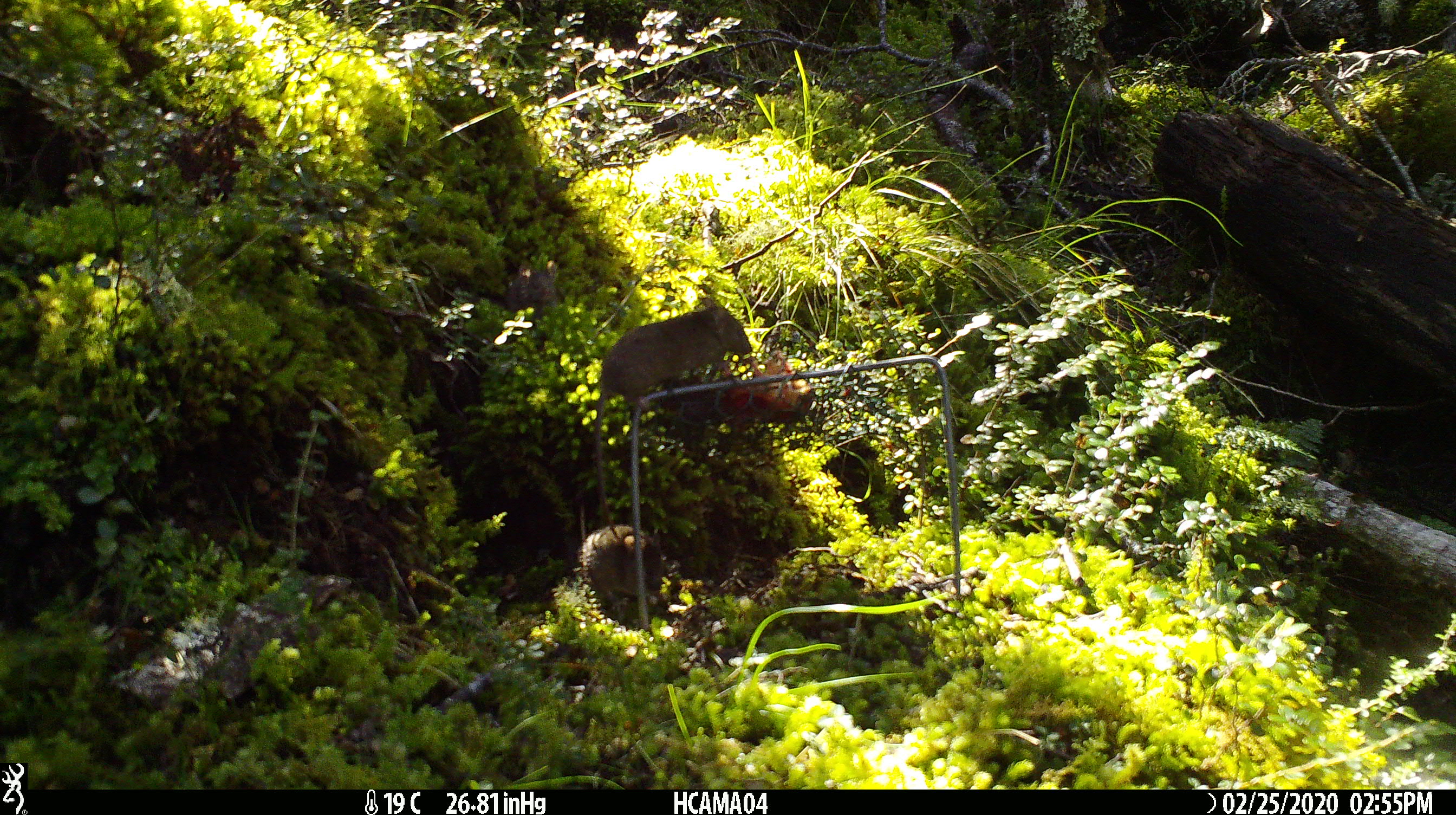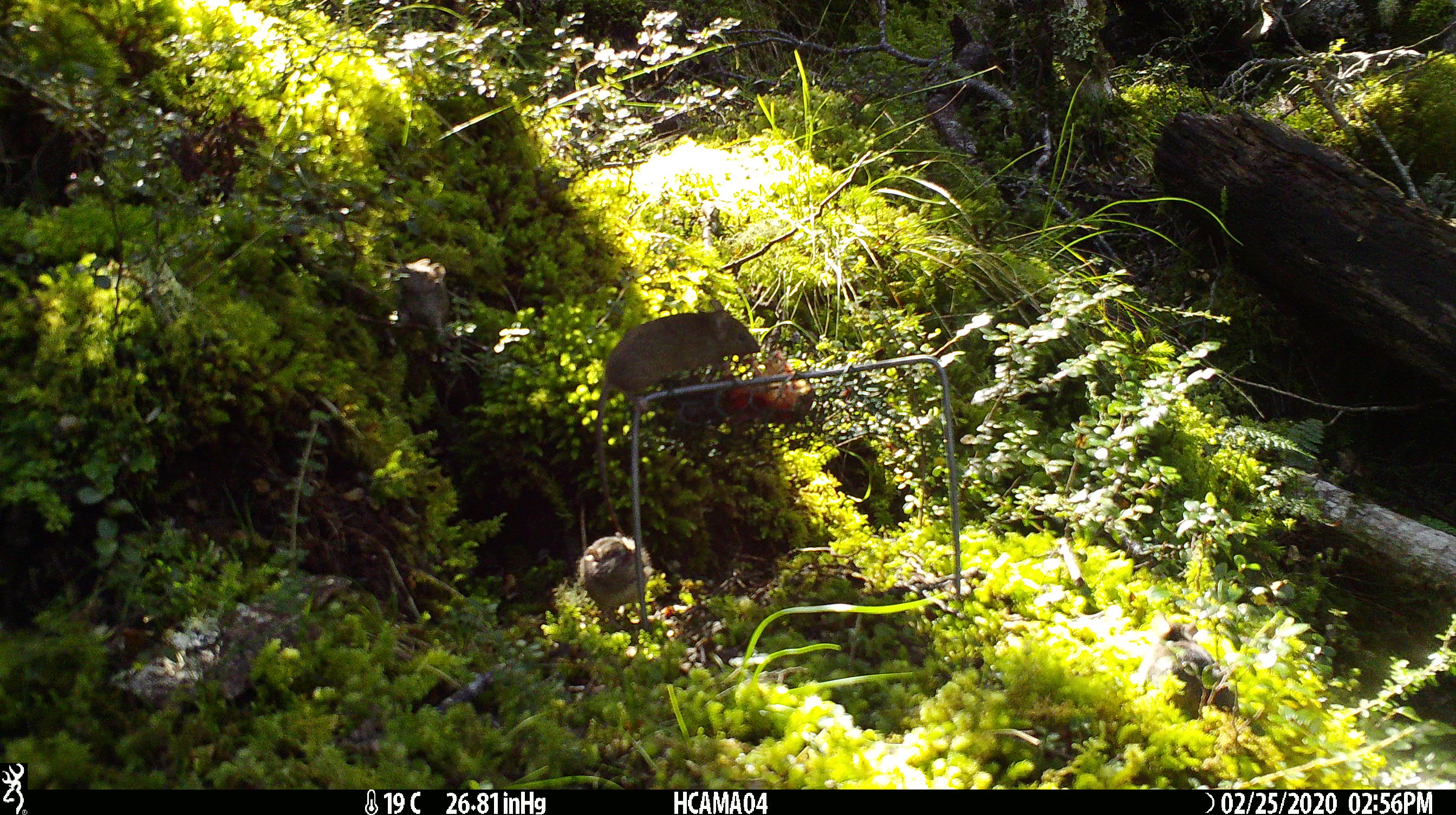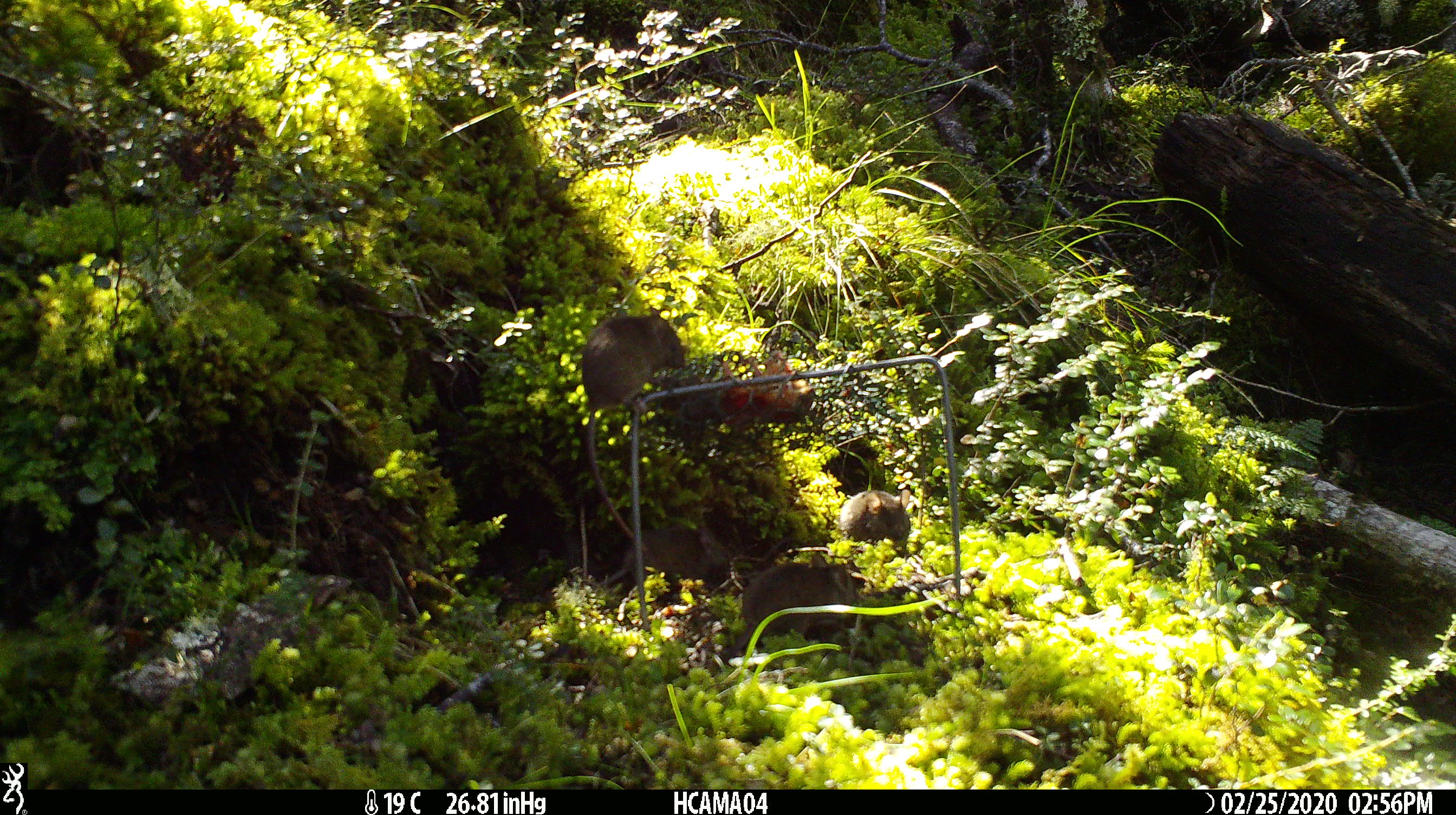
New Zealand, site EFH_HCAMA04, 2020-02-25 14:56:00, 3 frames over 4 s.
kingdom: Animalia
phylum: Chordata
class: Mammalia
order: Rodentia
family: Muridae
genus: Mus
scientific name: Mus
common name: mouse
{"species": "mouse (Mus)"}